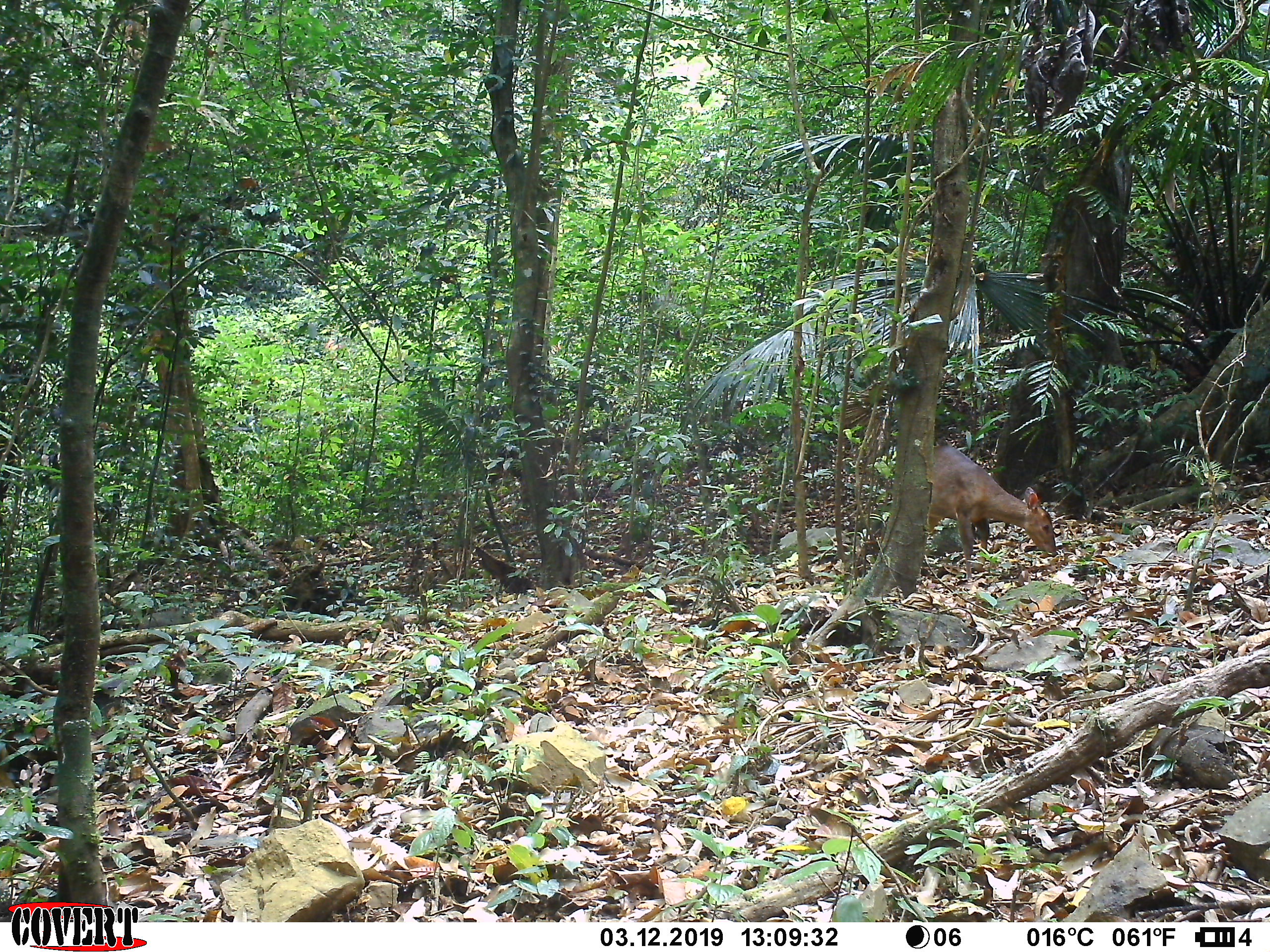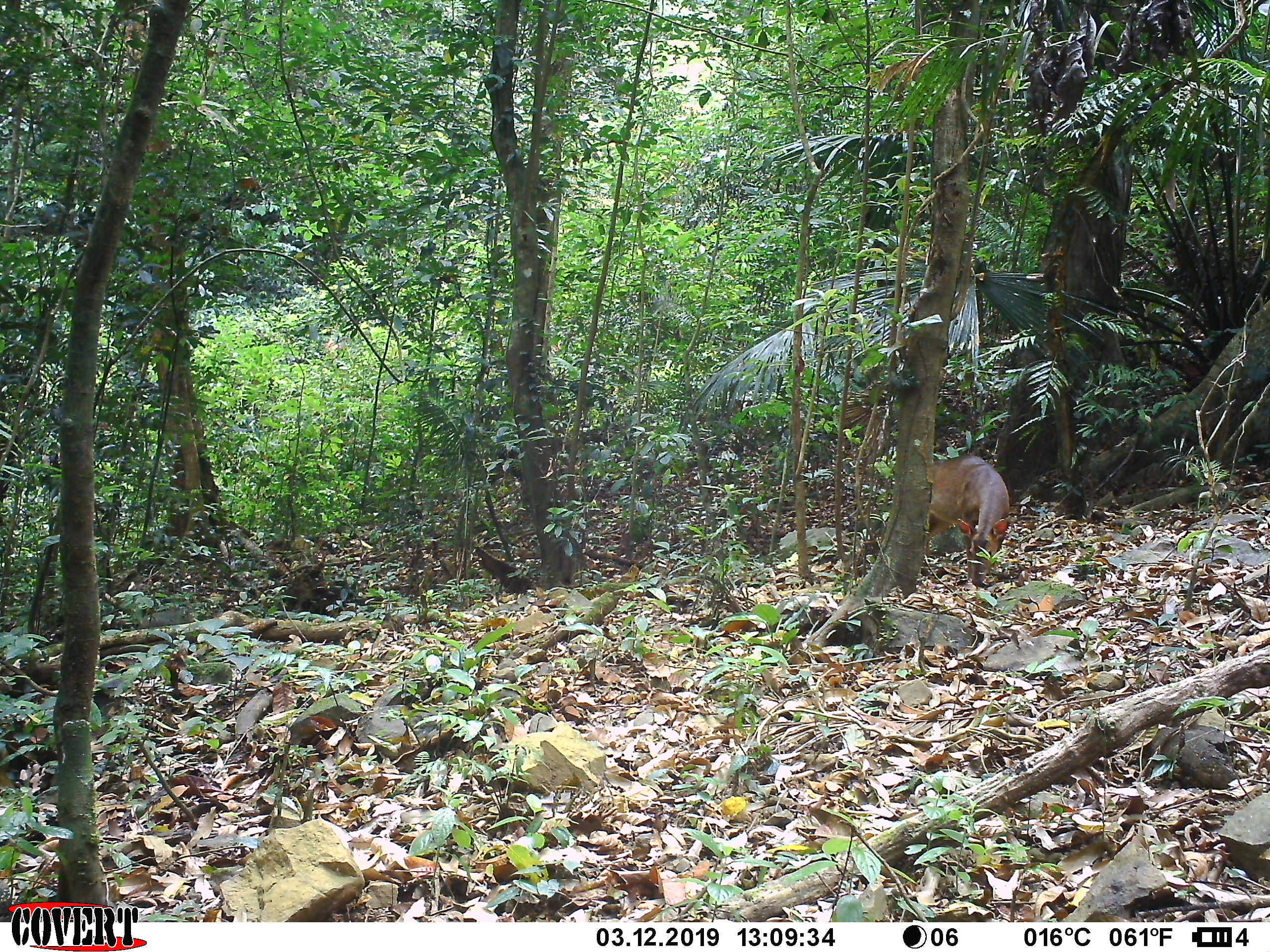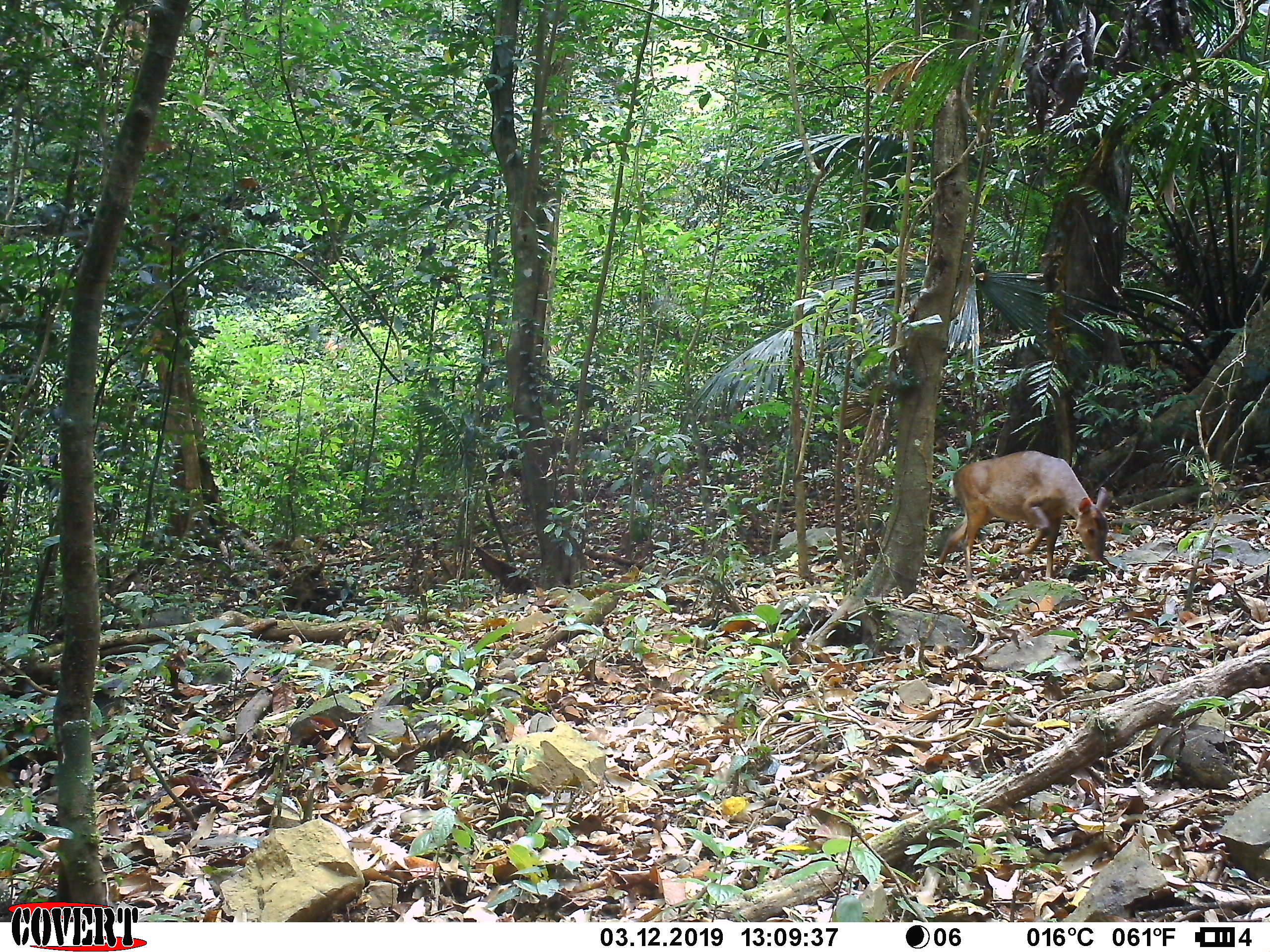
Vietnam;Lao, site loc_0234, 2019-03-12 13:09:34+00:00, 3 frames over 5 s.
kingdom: Animalia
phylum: Chordata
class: Mammalia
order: Artiodactyla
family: Cervidae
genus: Muntiacus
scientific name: Muntiacus vuquangensis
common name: large-antlered muntjac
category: large antlered muntjac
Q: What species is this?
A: Large antlered muntjac (large-antlered muntjac) (Muntiacus vuquangensis).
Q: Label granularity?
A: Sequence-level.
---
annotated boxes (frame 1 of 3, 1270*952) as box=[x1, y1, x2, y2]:
large antlered muntjac: box=[925, 444, 1057, 580]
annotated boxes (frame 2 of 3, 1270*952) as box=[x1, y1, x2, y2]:
large antlered muntjac: box=[923, 454, 1010, 586]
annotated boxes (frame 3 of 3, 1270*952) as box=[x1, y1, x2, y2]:
large antlered muntjac: box=[936, 450, 1111, 583]